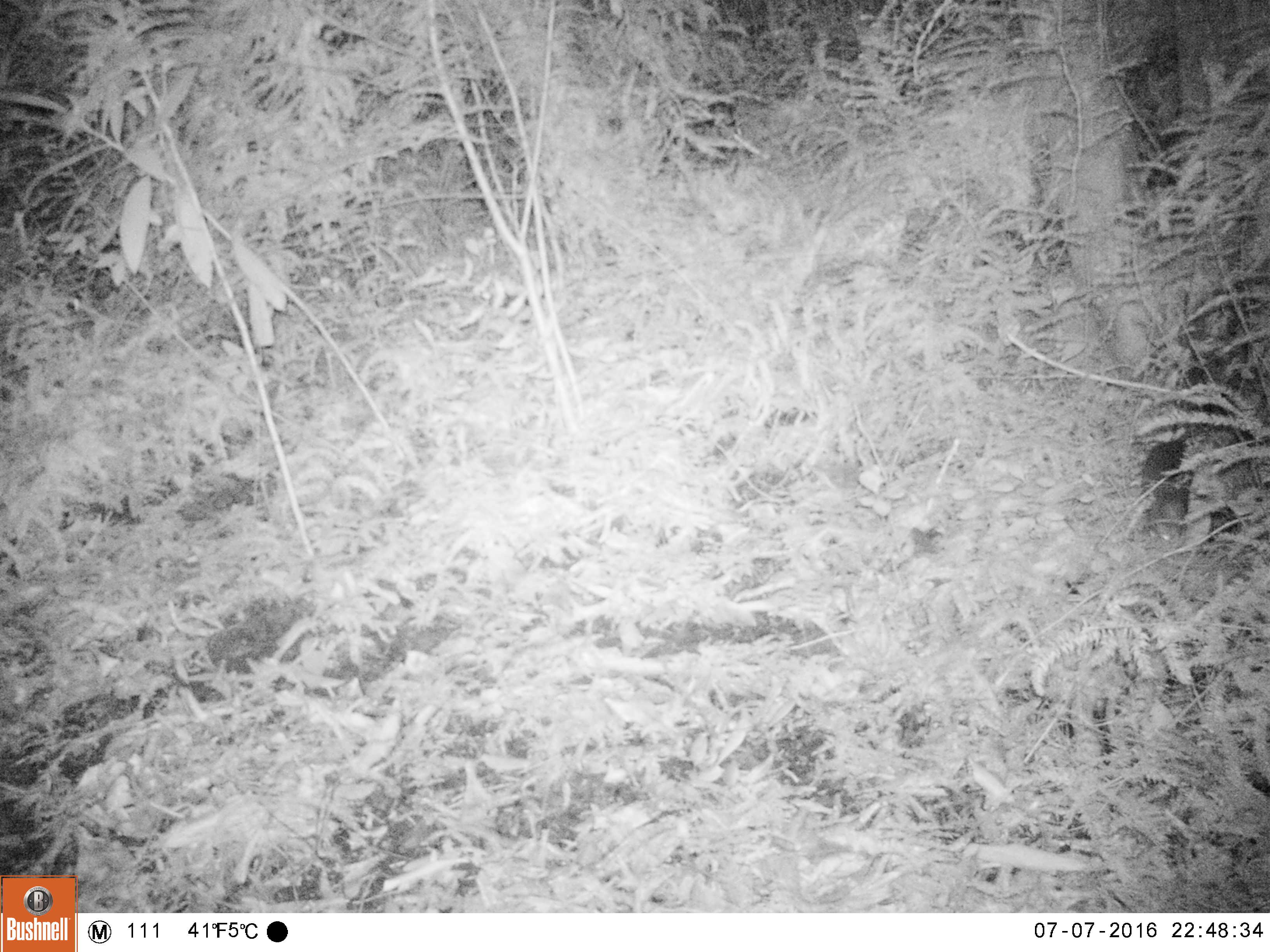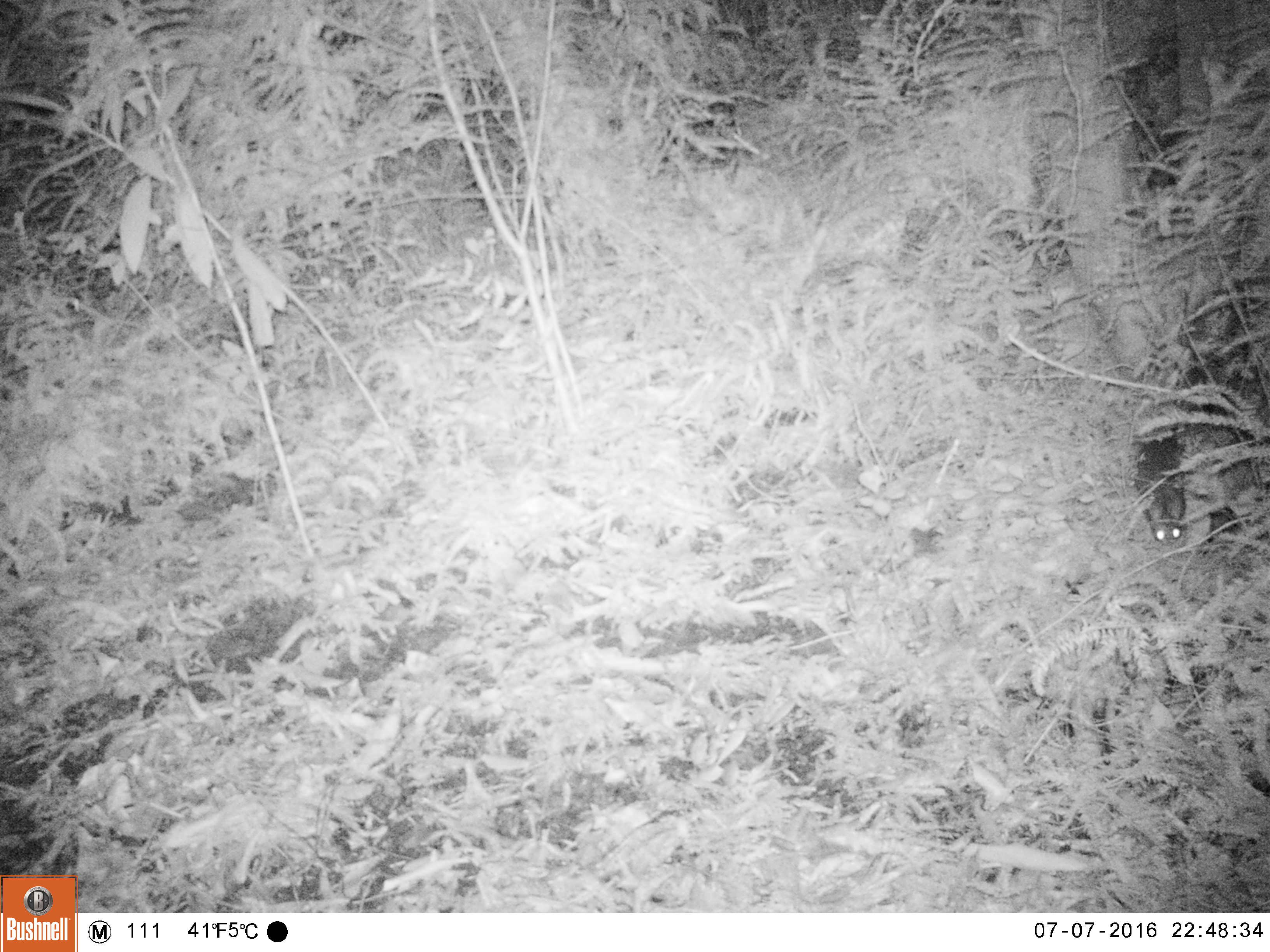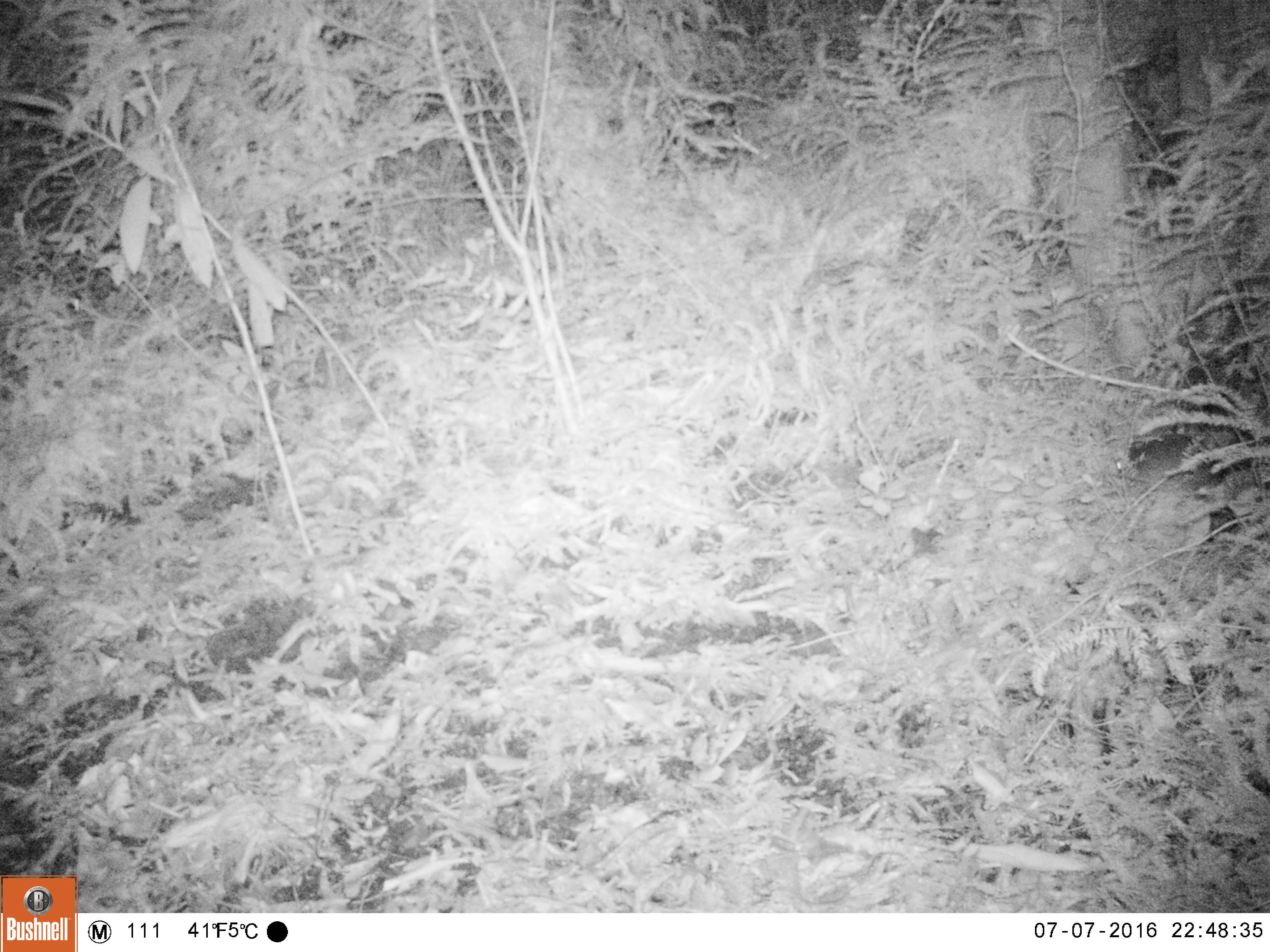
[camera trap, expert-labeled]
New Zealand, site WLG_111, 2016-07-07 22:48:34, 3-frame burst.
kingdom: Animalia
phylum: Chordata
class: Mammalia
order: Rodentia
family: Muridae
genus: Rattus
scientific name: Rattus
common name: rat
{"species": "rat (Rattus)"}